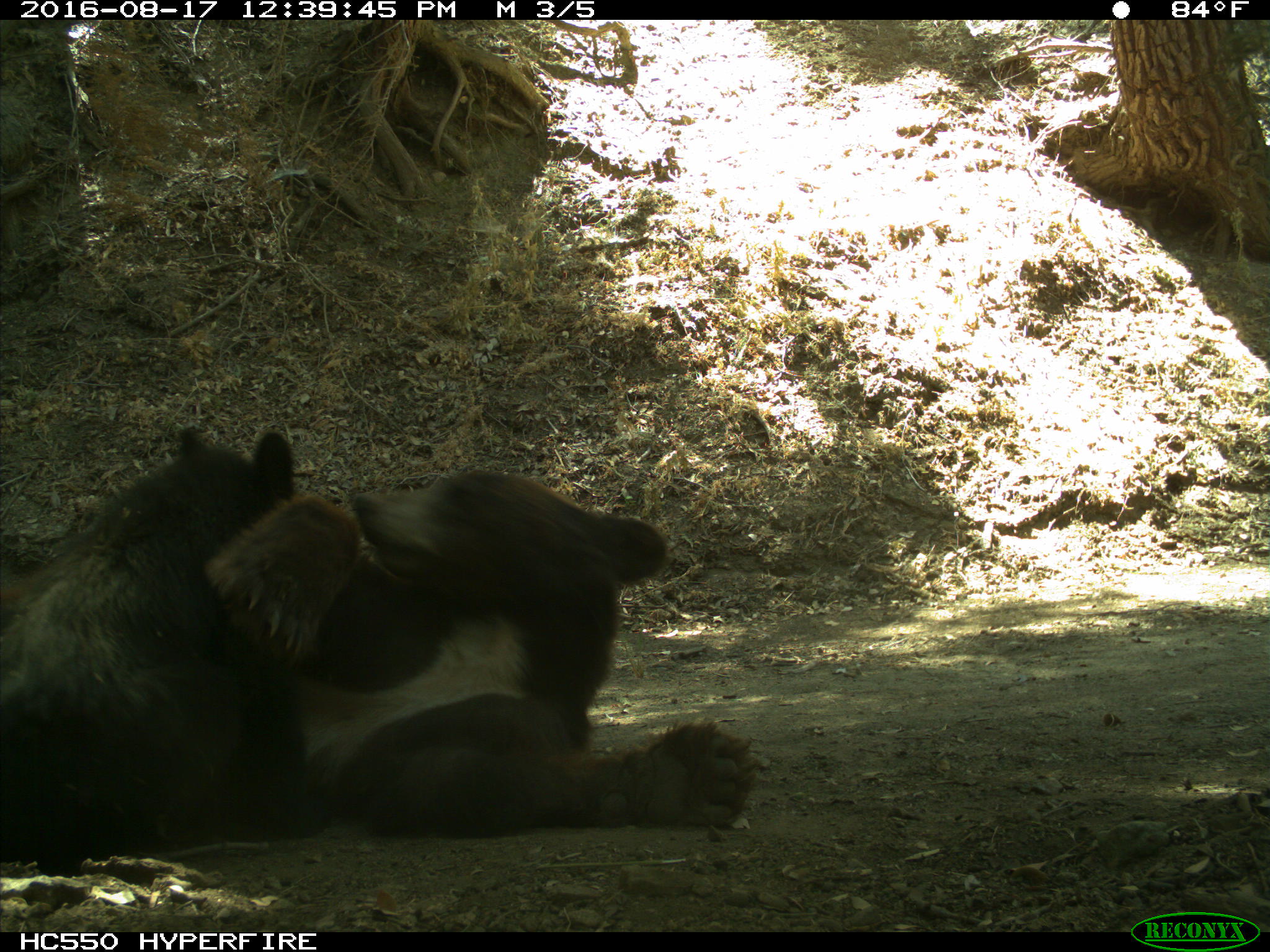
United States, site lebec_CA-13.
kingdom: Animalia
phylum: Chordata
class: Mammalia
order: Carnivora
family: Ursidae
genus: Ursus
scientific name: Ursus americanus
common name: american black bear